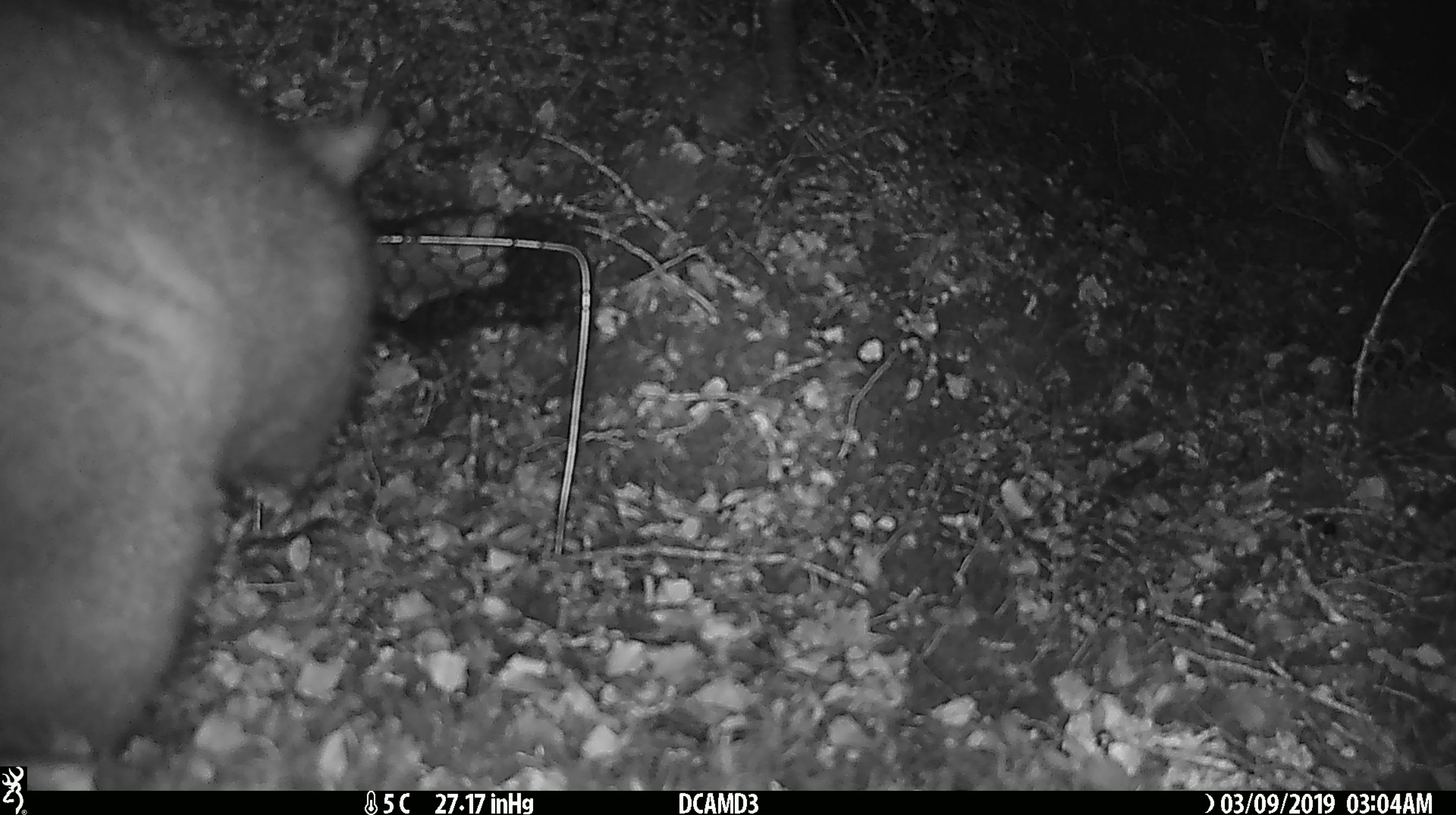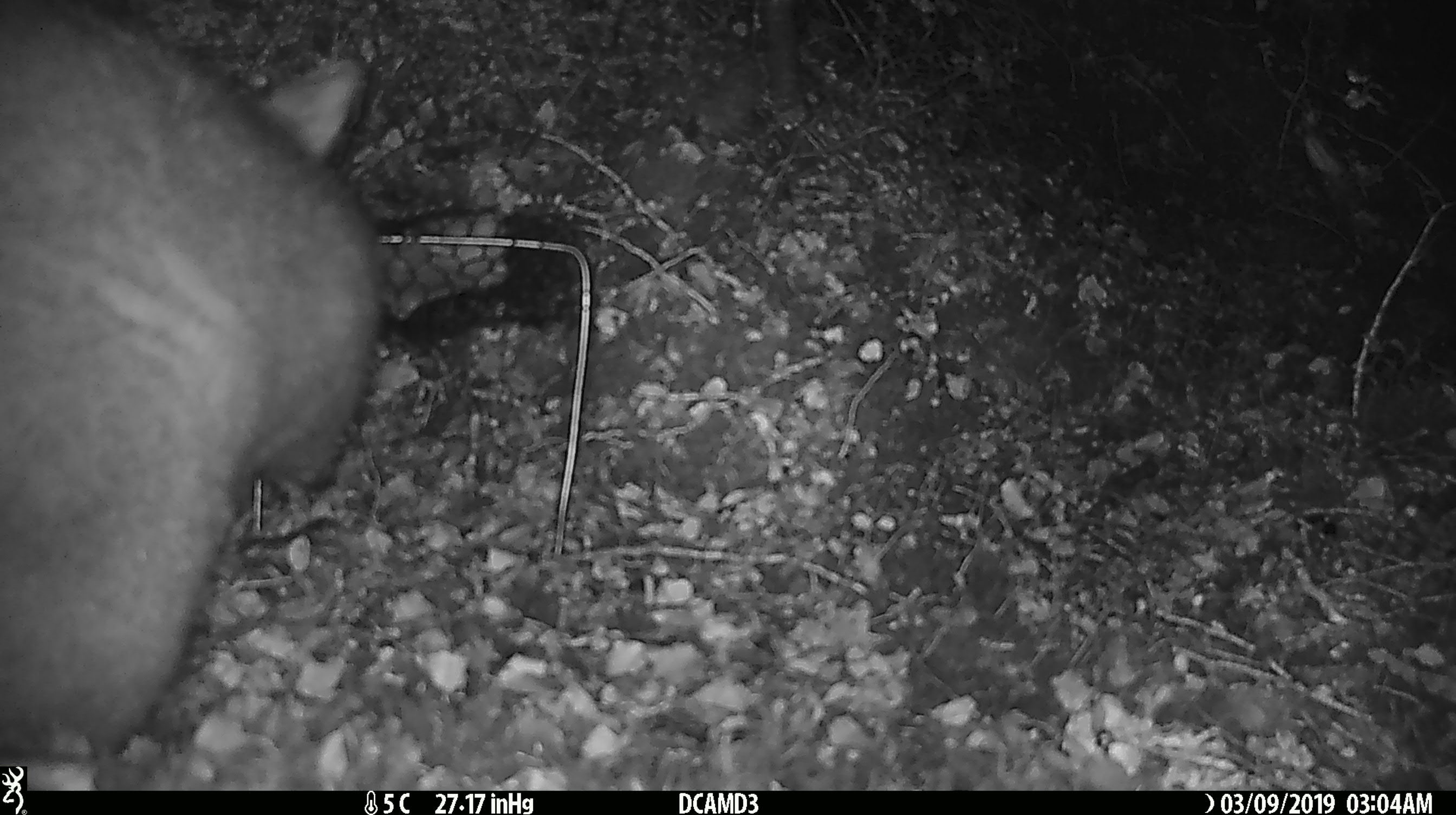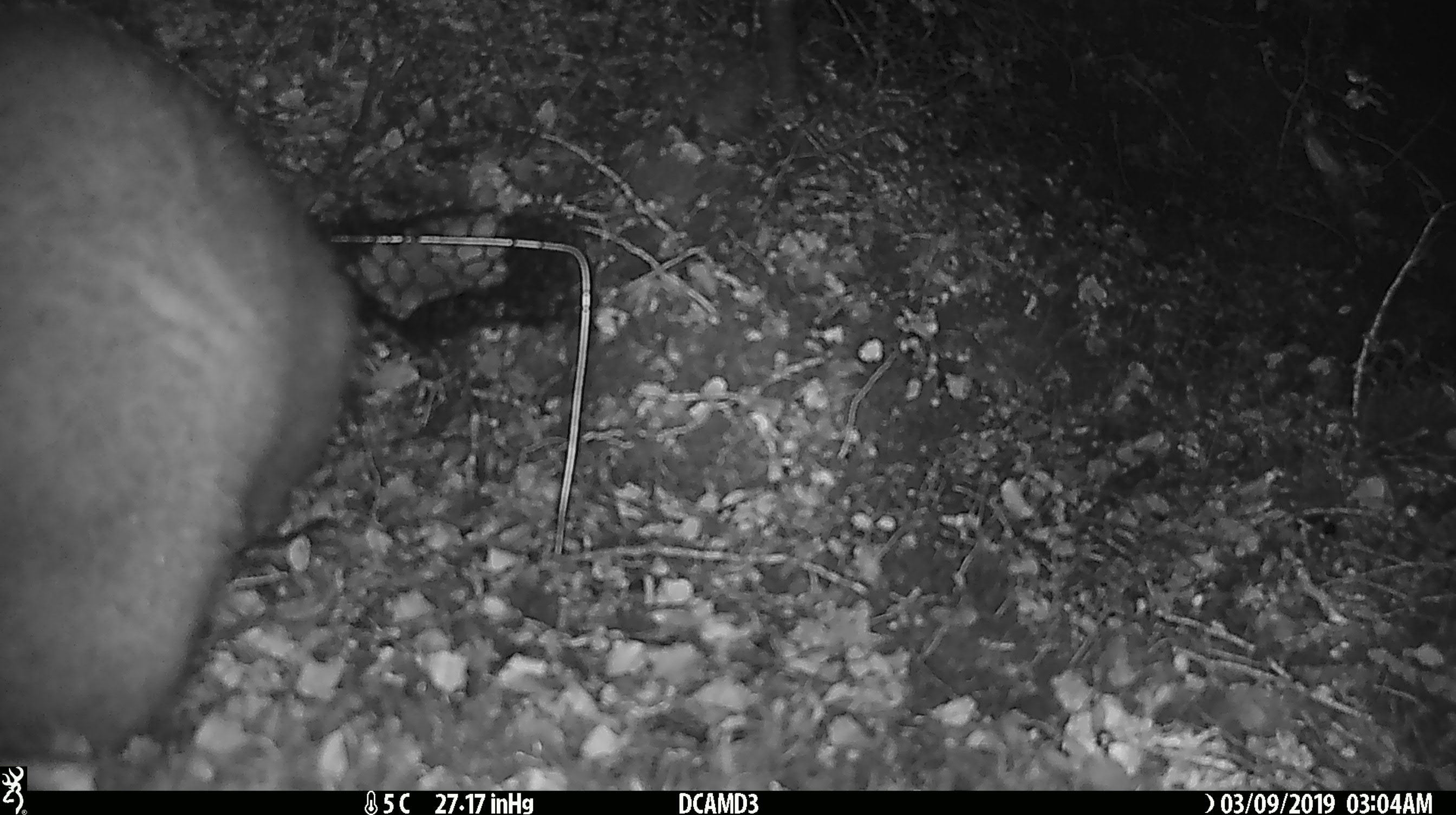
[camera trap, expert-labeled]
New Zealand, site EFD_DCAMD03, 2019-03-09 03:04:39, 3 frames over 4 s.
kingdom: Animalia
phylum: Chordata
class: Mammalia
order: Diprotodontia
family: Phalangeridae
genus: Trichosurus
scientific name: Trichosurus vulpecula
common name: common brushtail possum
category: possum